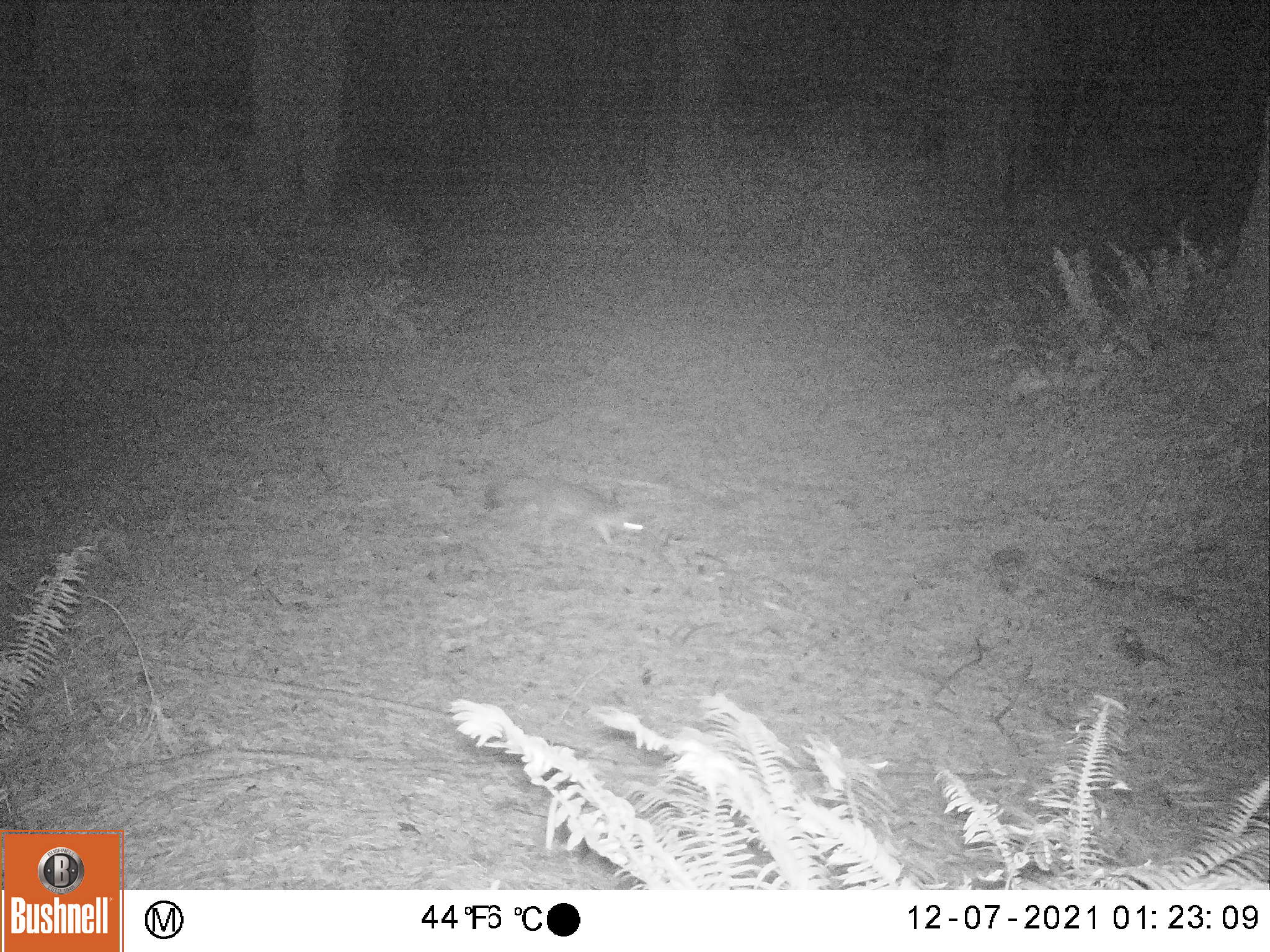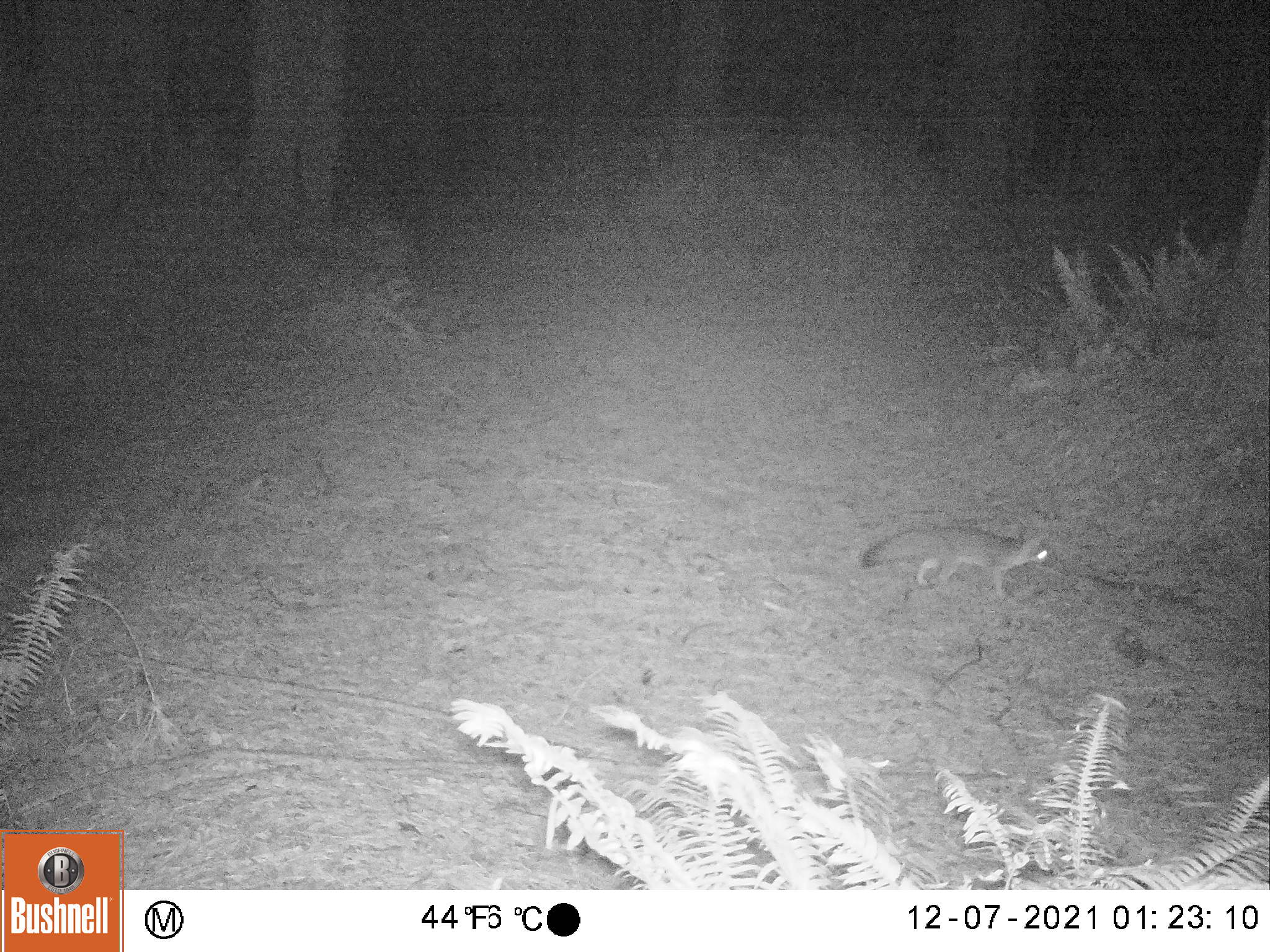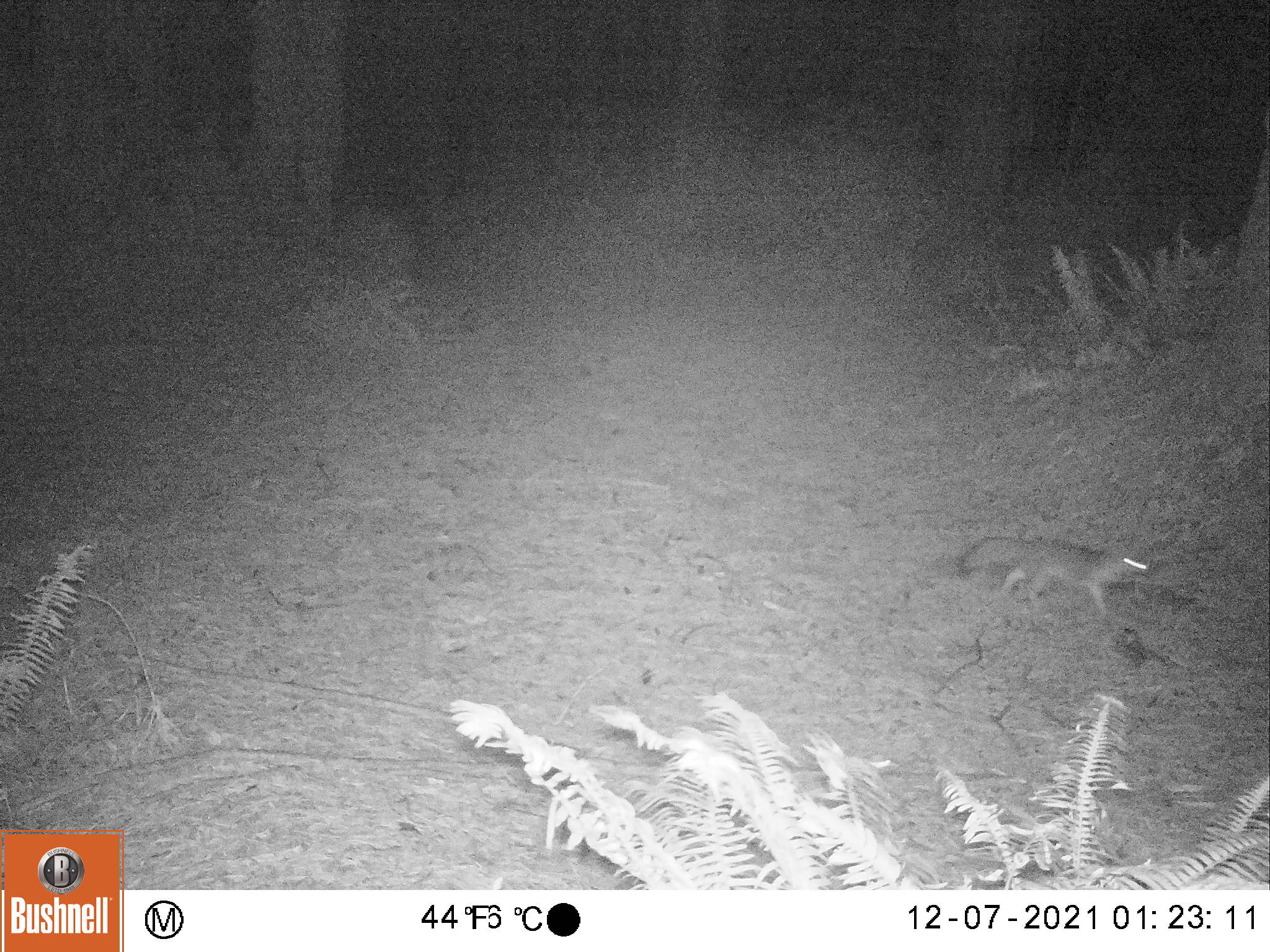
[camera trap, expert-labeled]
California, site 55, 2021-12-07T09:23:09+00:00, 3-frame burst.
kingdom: Animalia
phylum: Chordata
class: Mammalia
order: Carnivora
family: Canidae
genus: Urocyon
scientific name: Urocyon cinereoargenteus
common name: gray fox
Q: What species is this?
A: Gray fox (Urocyon cinereoargenteus).